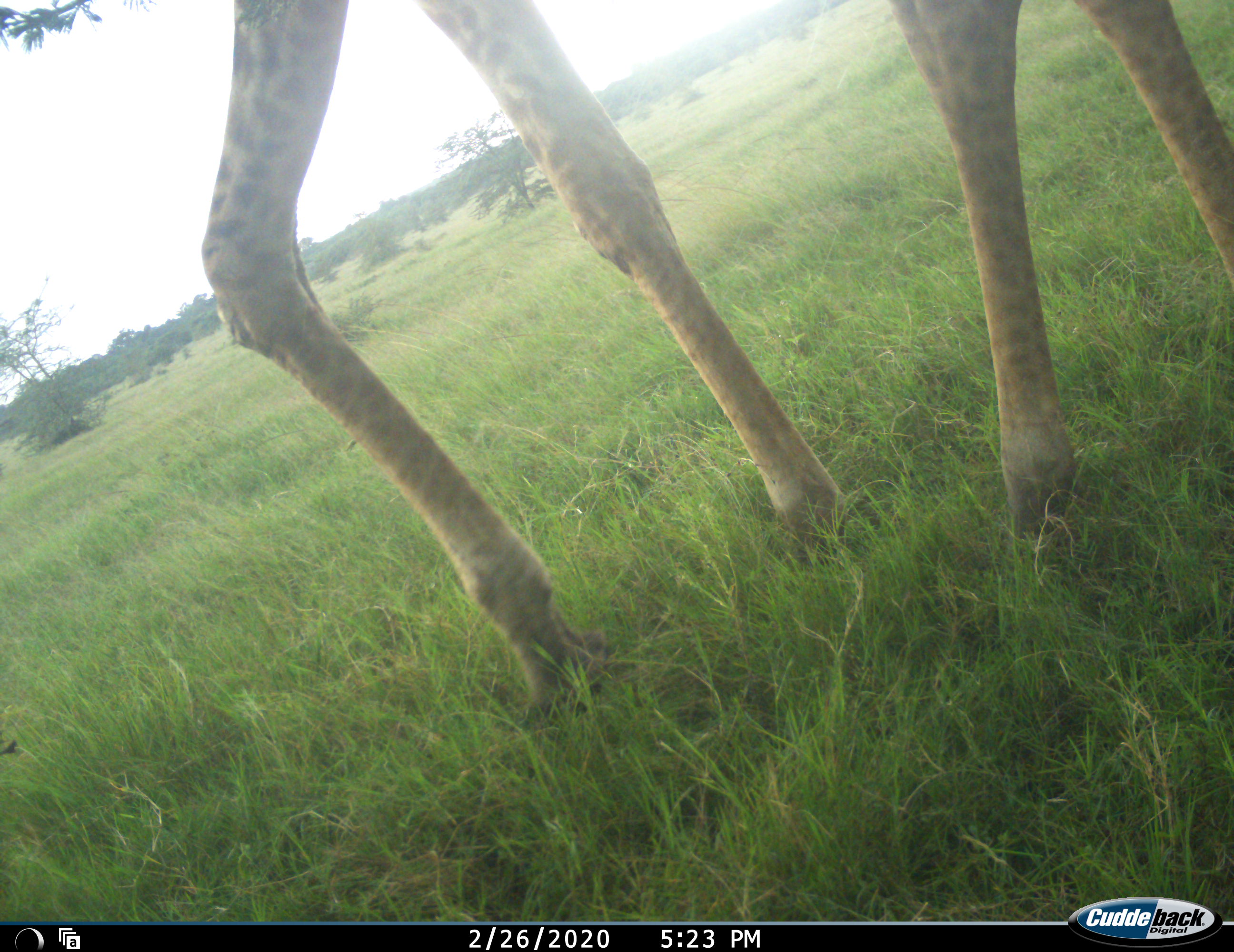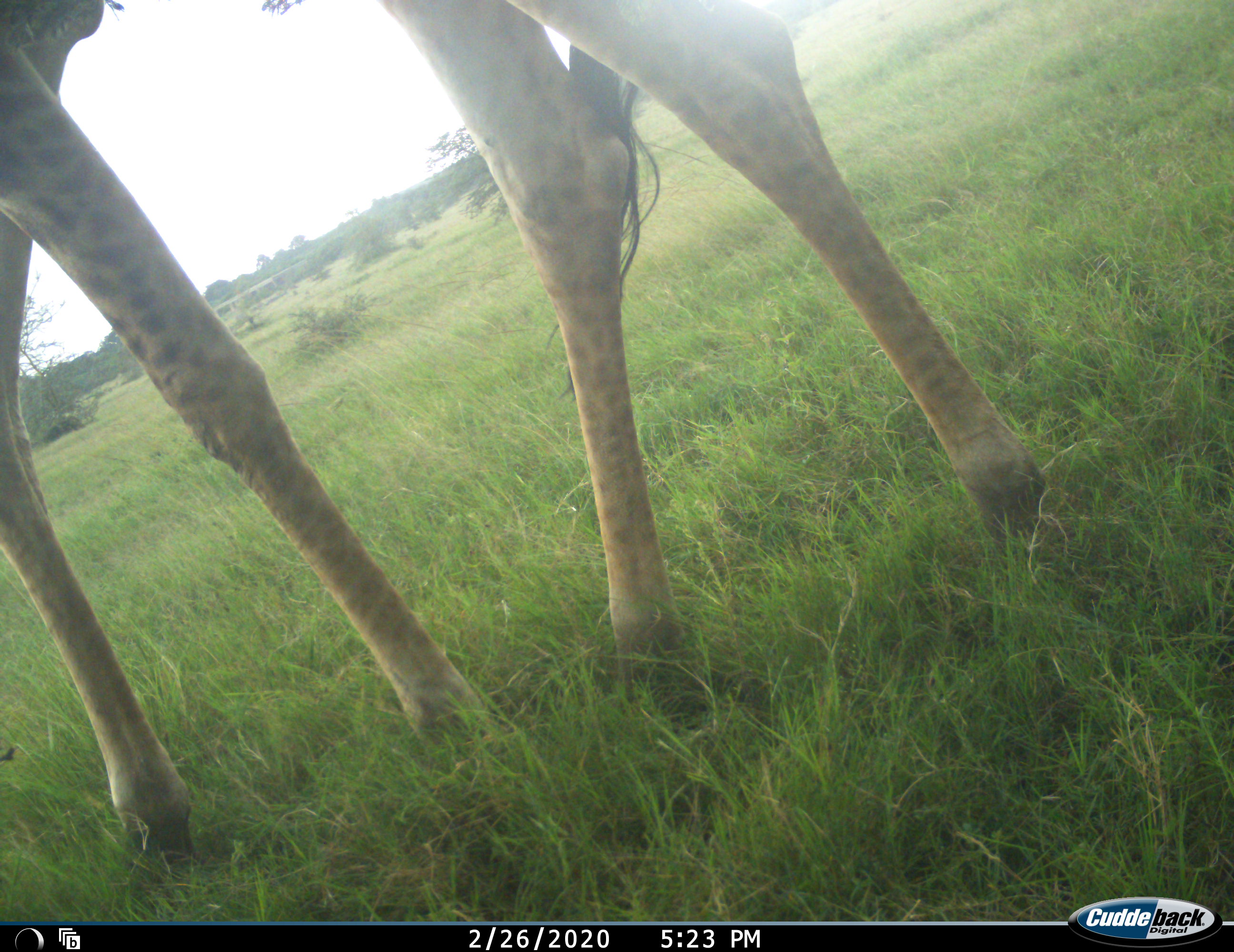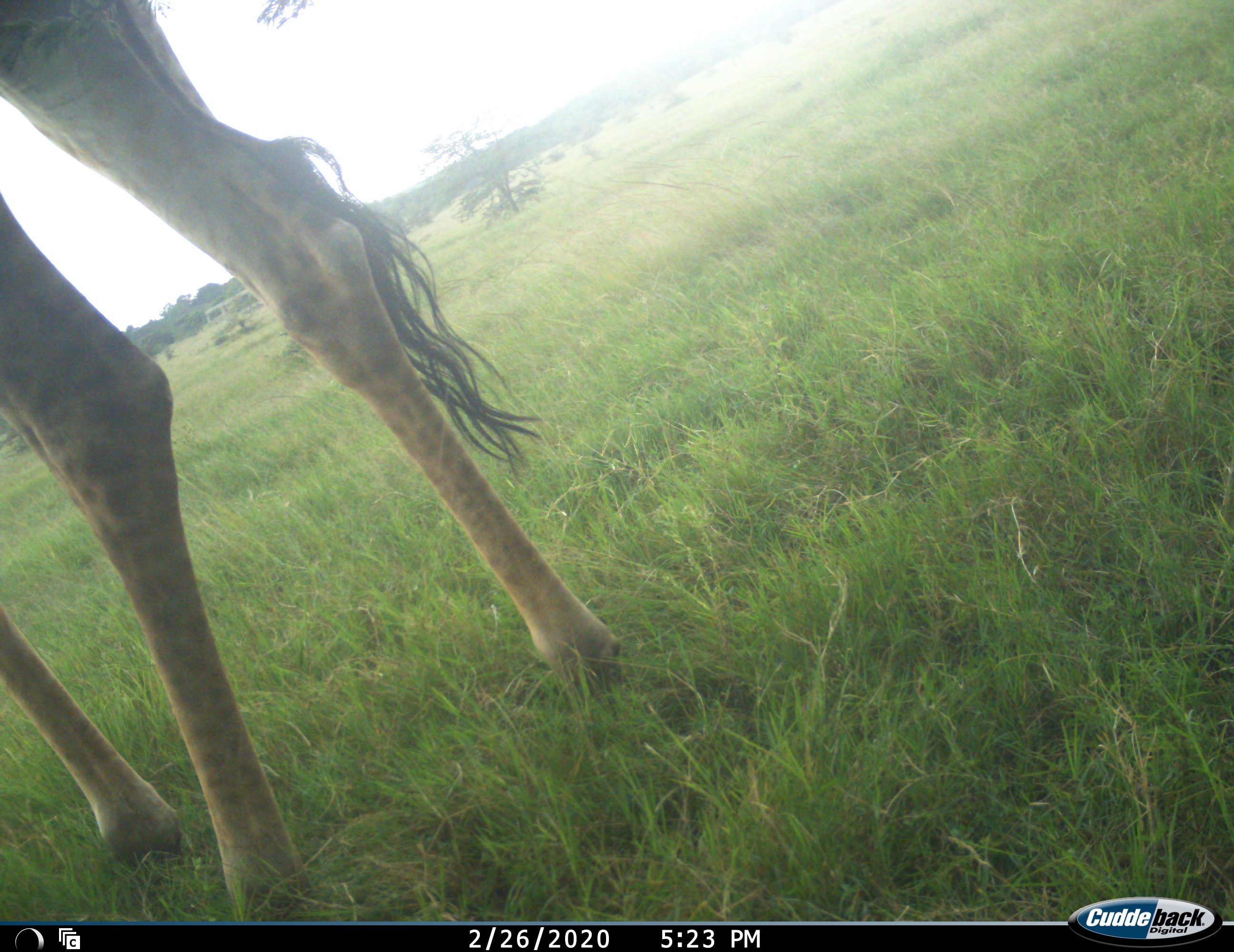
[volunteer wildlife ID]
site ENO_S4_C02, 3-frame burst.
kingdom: Animalia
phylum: Chordata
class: Mammalia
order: Artiodactyla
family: Giraffidae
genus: Giraffa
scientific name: Giraffa camelopardalis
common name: giraffe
Giraffe (Giraffa camelopardalis), count 1. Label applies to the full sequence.